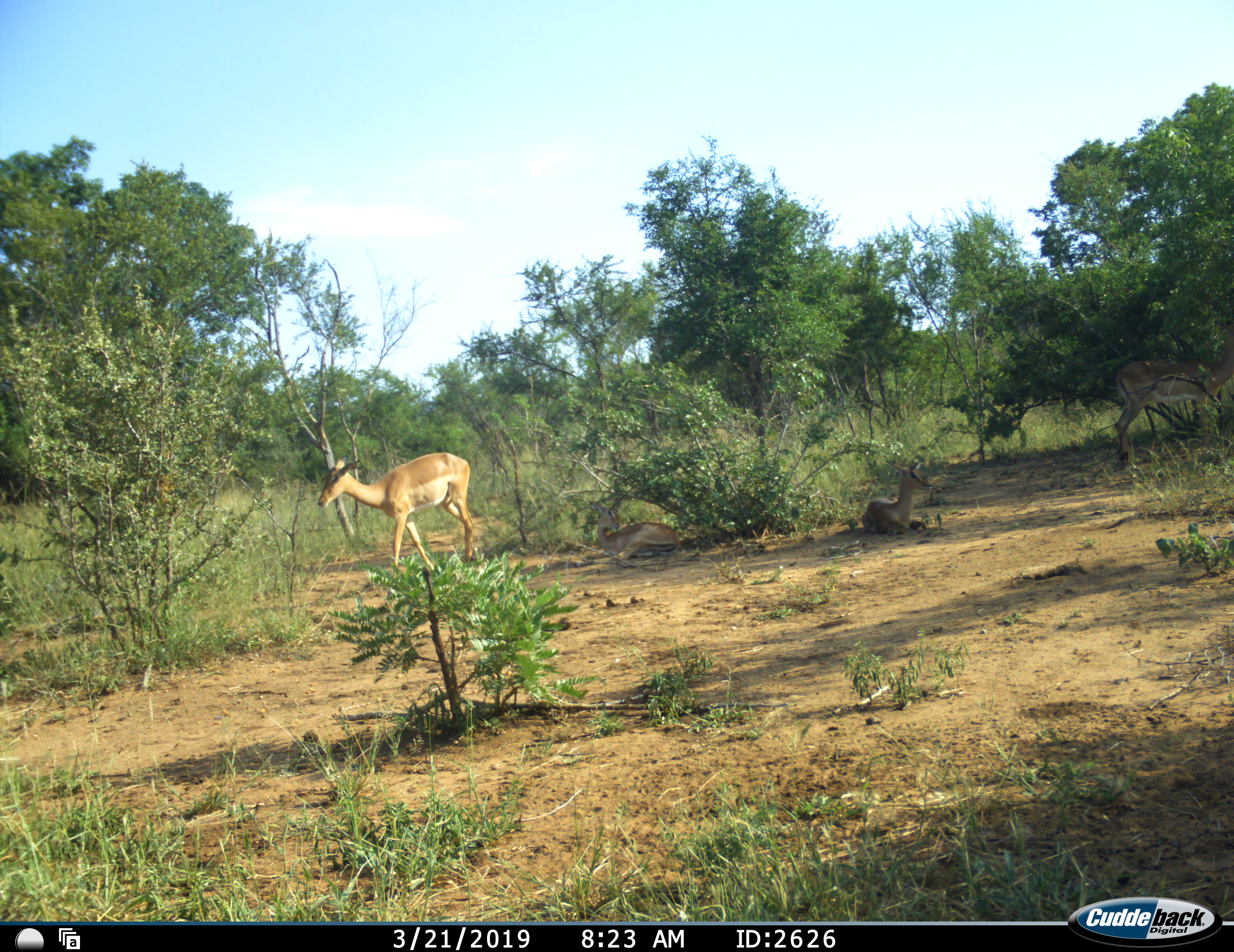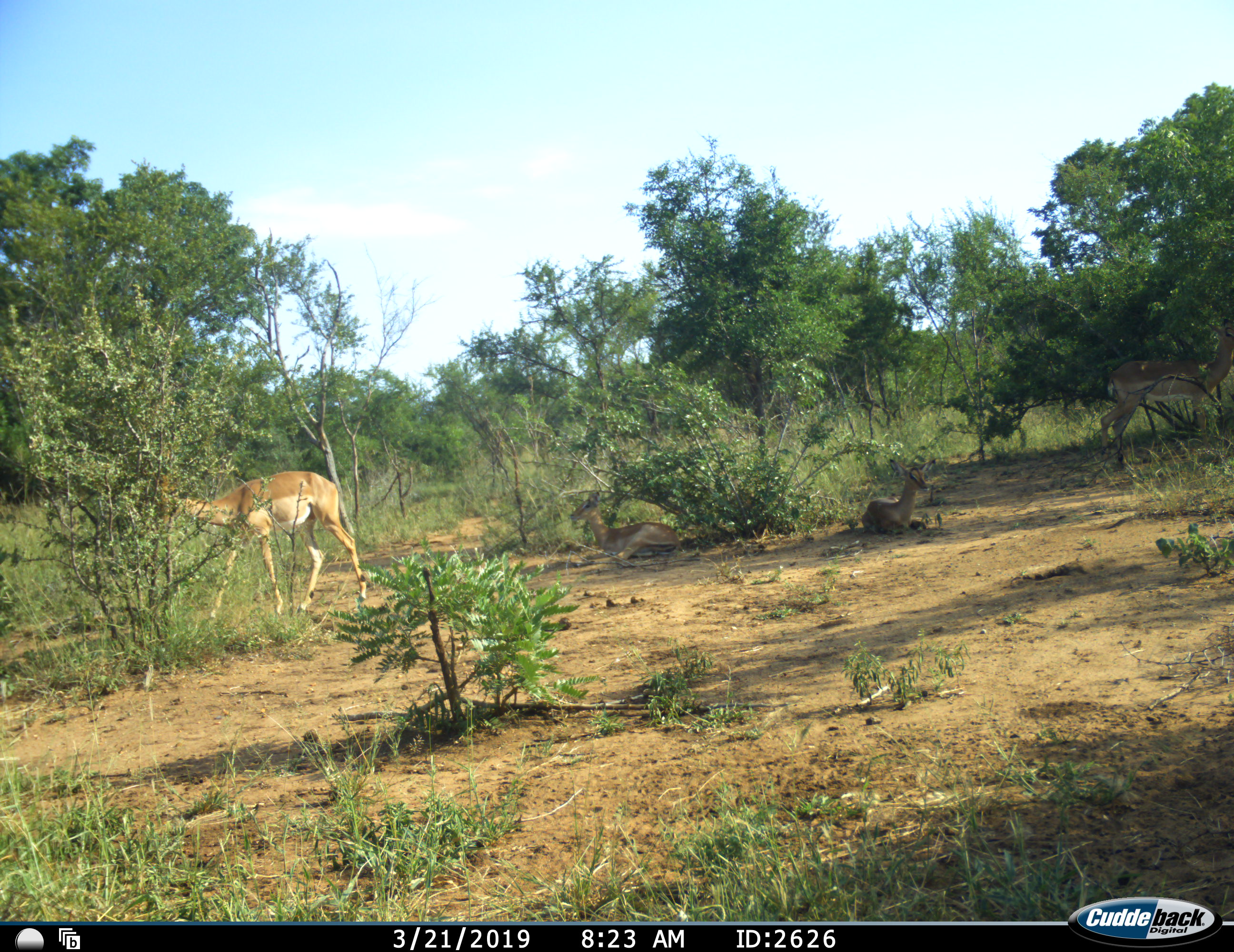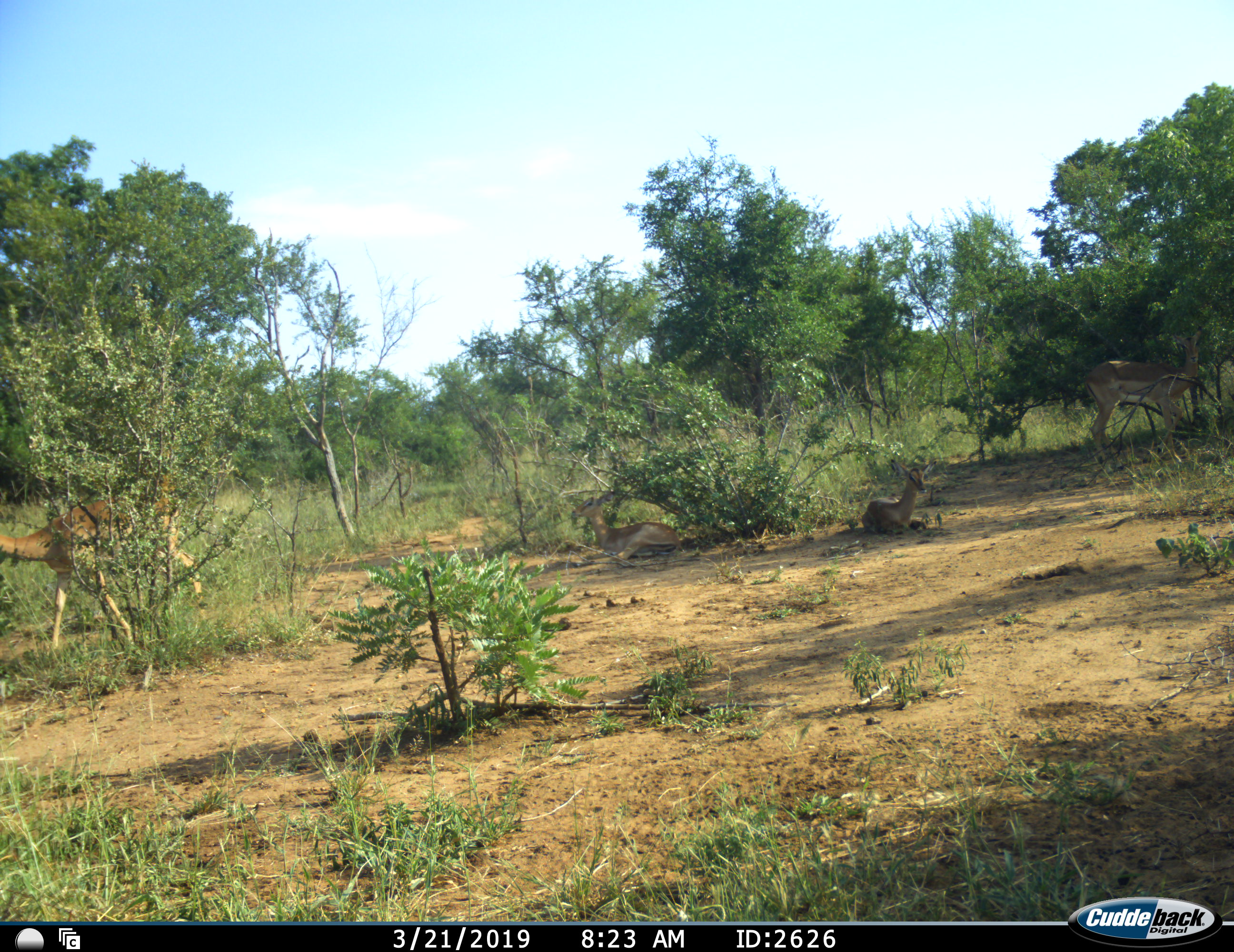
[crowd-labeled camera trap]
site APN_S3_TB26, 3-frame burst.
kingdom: Animalia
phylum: Chordata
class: Mammalia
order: Artiodactyla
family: Bovidae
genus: Aepyceros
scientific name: Aepyceros melampus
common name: impala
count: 4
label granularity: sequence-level